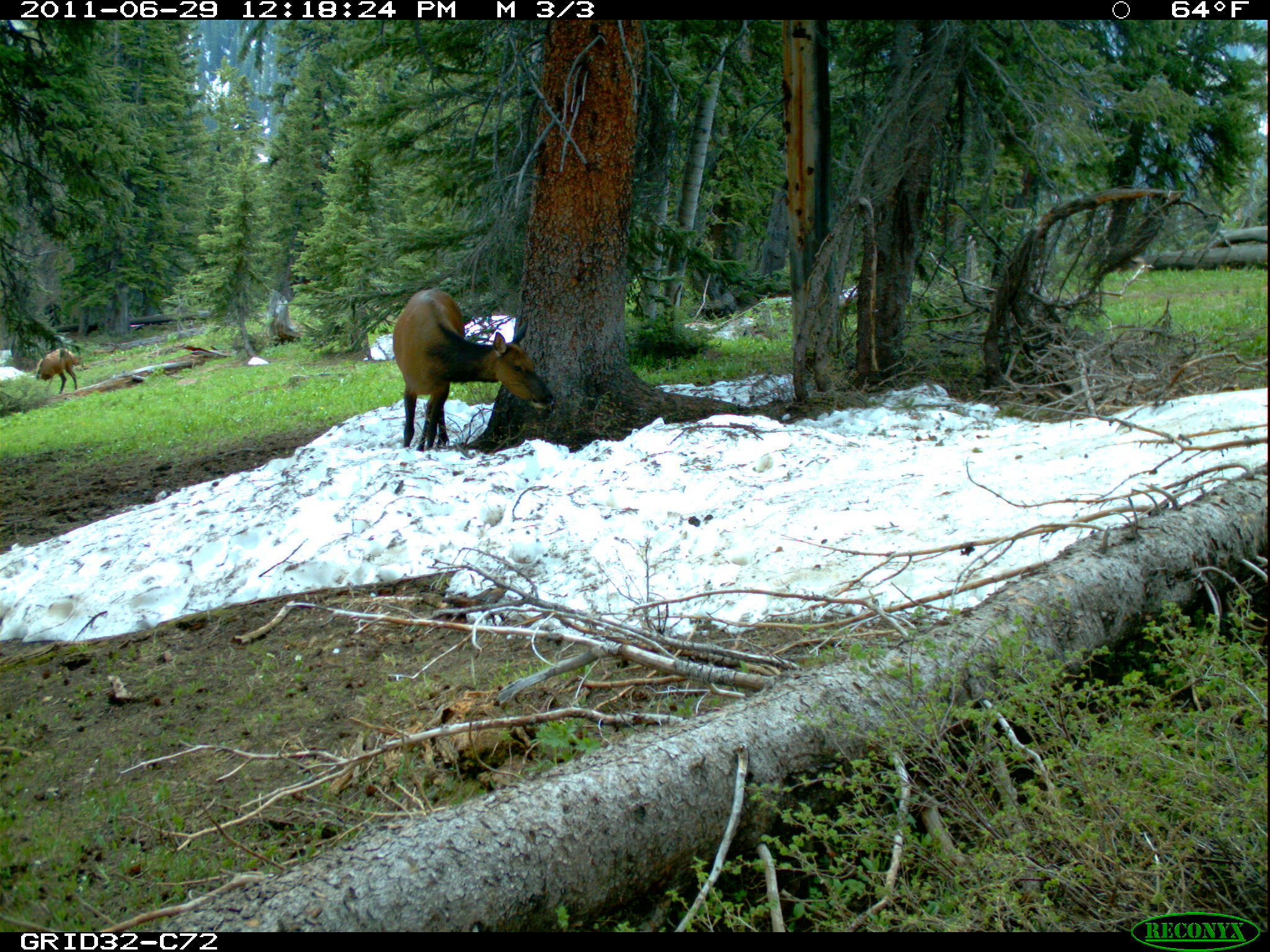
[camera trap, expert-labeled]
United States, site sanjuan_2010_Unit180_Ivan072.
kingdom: Animalia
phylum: Chordata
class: Mammalia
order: Artiodactyla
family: Cervidae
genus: Cervus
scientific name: Cervus elaphus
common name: red deer